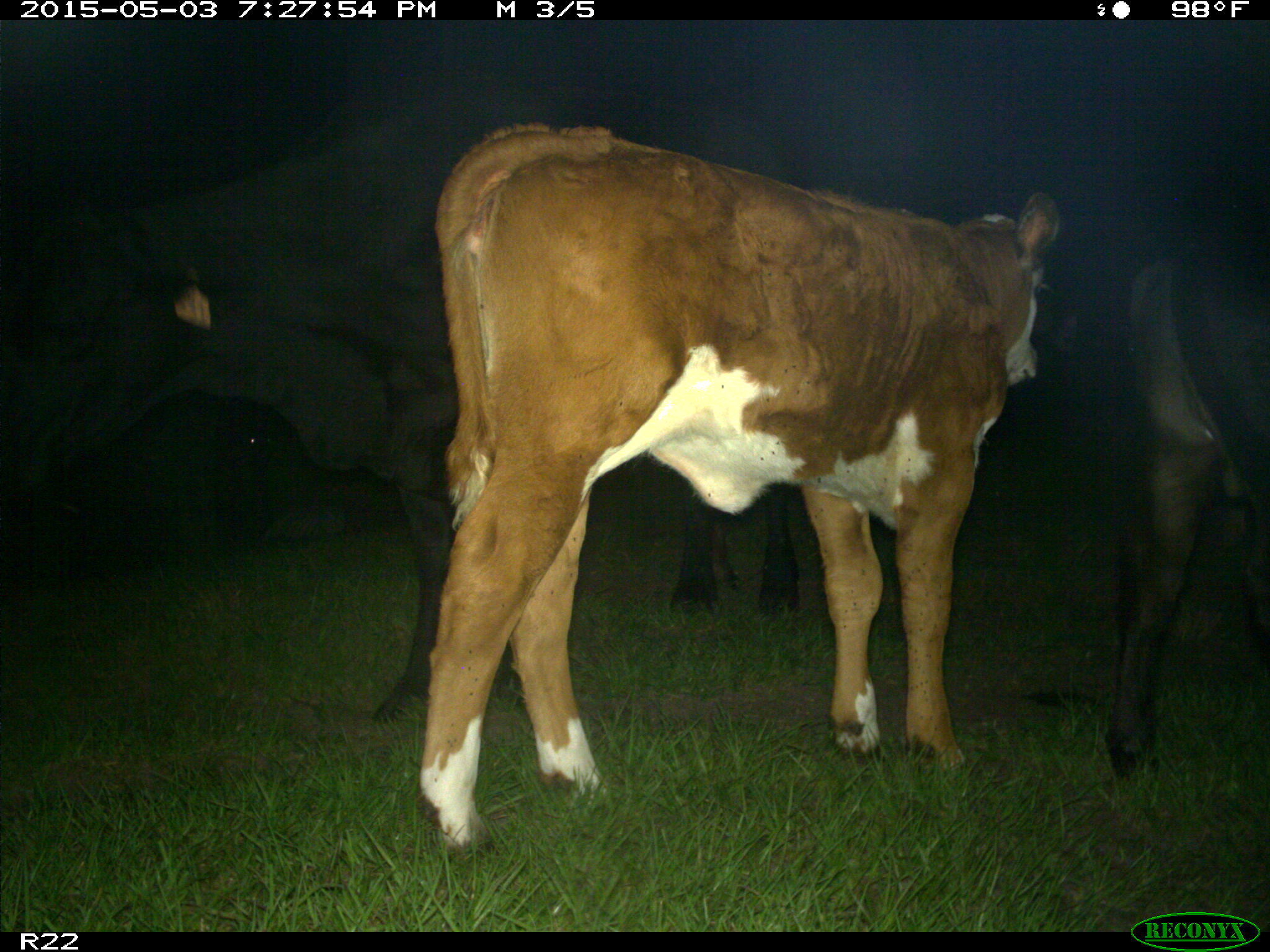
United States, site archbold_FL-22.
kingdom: Animalia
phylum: Chordata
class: Mammalia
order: Artiodactyla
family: Bovidae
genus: Bos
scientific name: Bos taurus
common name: domestic cow